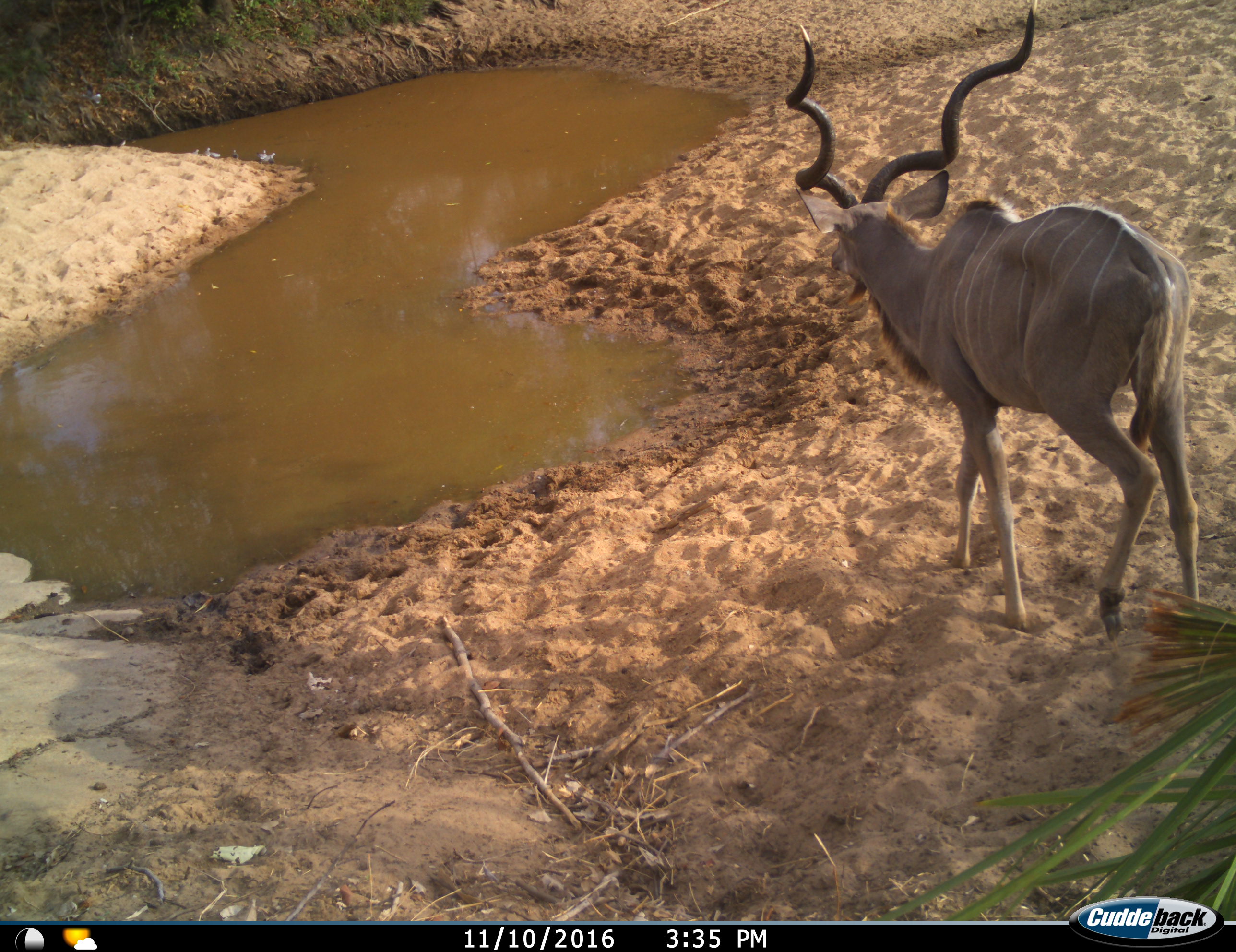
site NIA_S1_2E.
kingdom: Animalia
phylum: Chordata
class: Mammalia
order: Artiodactyla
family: Bovidae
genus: Tragelaphus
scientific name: Tragelaphus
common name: kudu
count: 1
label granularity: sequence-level